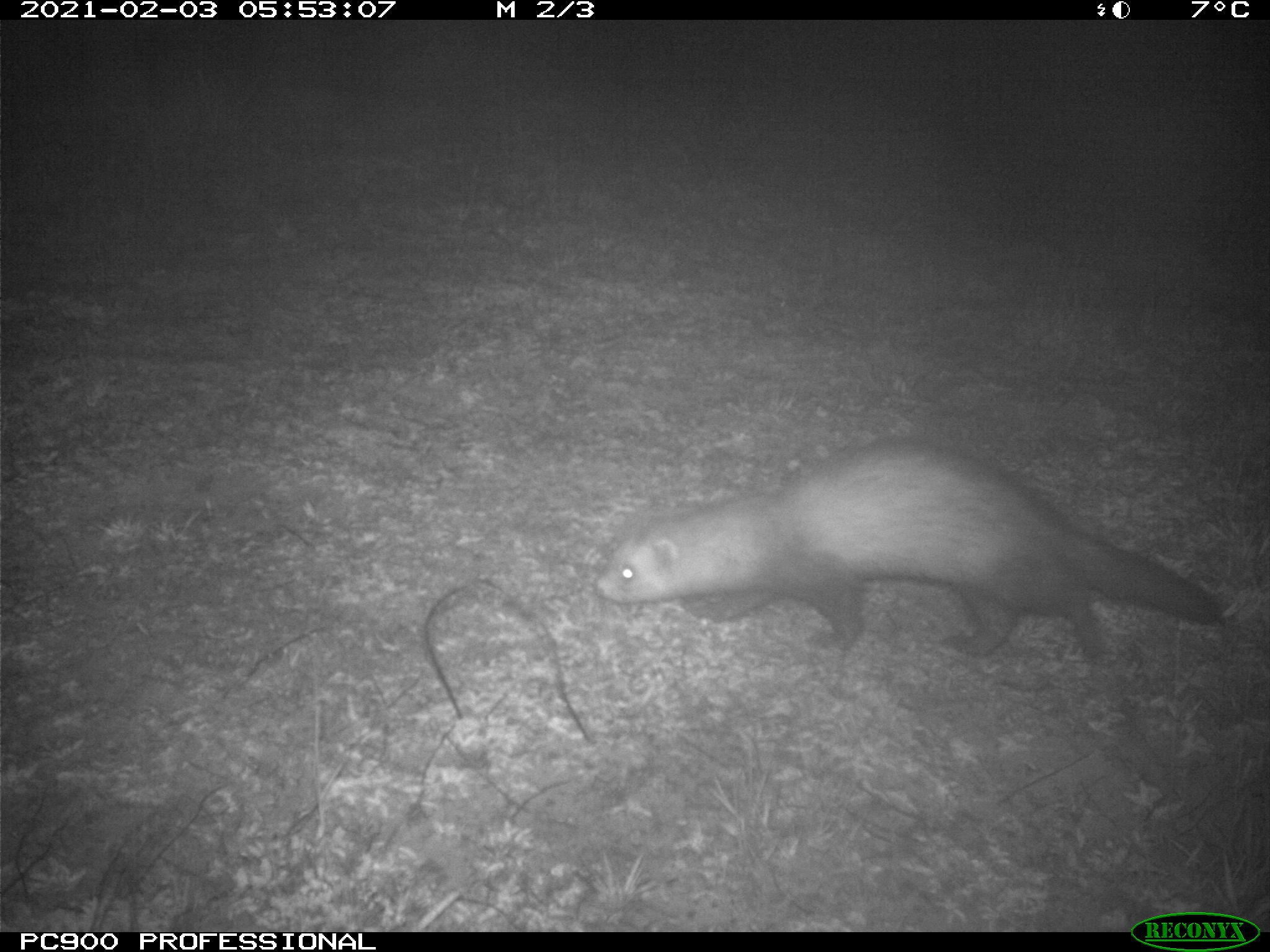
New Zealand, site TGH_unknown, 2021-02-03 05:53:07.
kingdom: Animalia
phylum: Chordata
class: Mammalia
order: Carnivora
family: Mustelidae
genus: Mustela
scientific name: Mustela furo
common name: ferret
Ferret (Mustela furo).